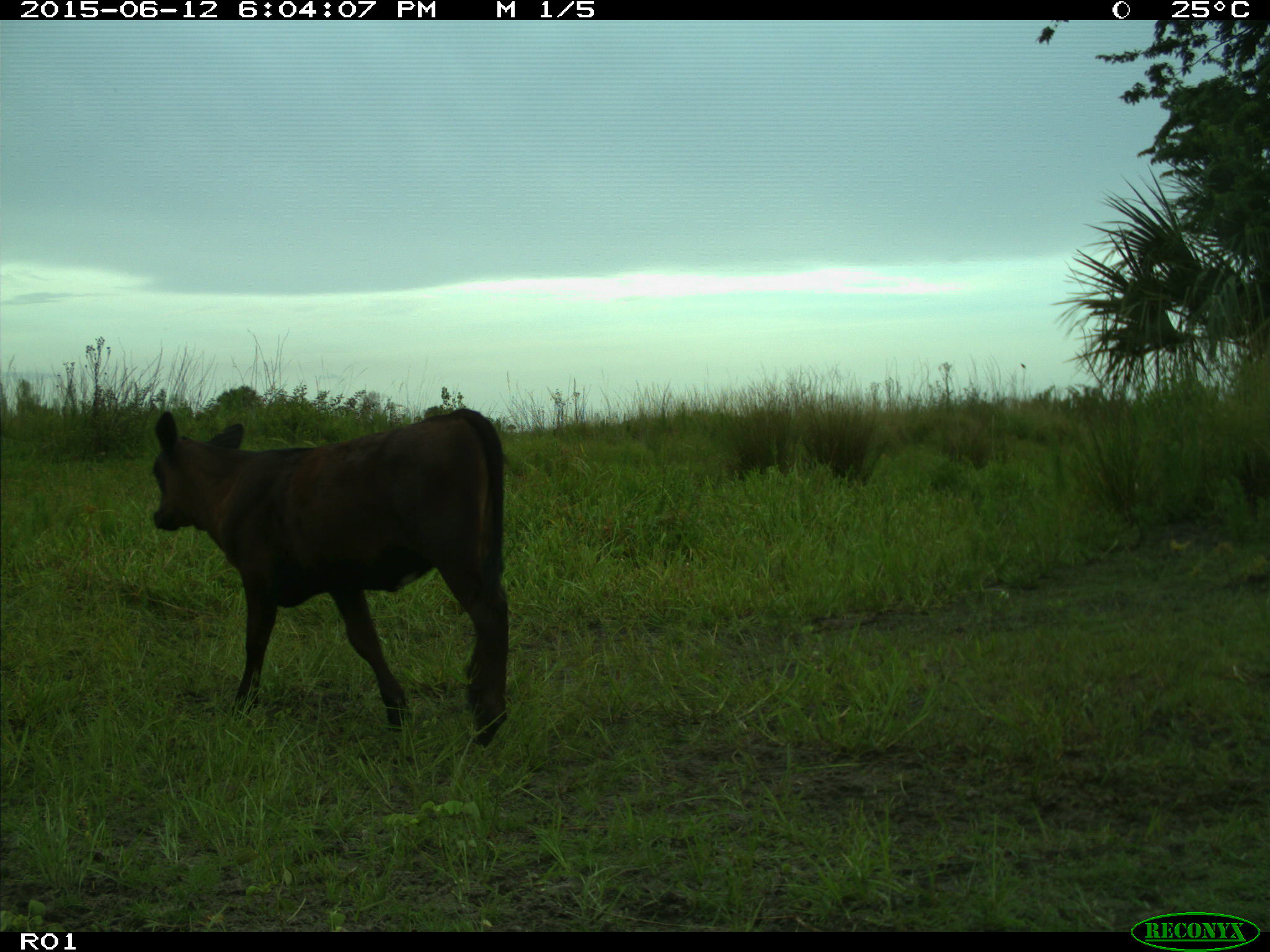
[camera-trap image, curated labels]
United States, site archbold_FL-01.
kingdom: Animalia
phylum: Chordata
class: Mammalia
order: Artiodactyla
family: Bovidae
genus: Bos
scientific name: Bos taurus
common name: domestic cow